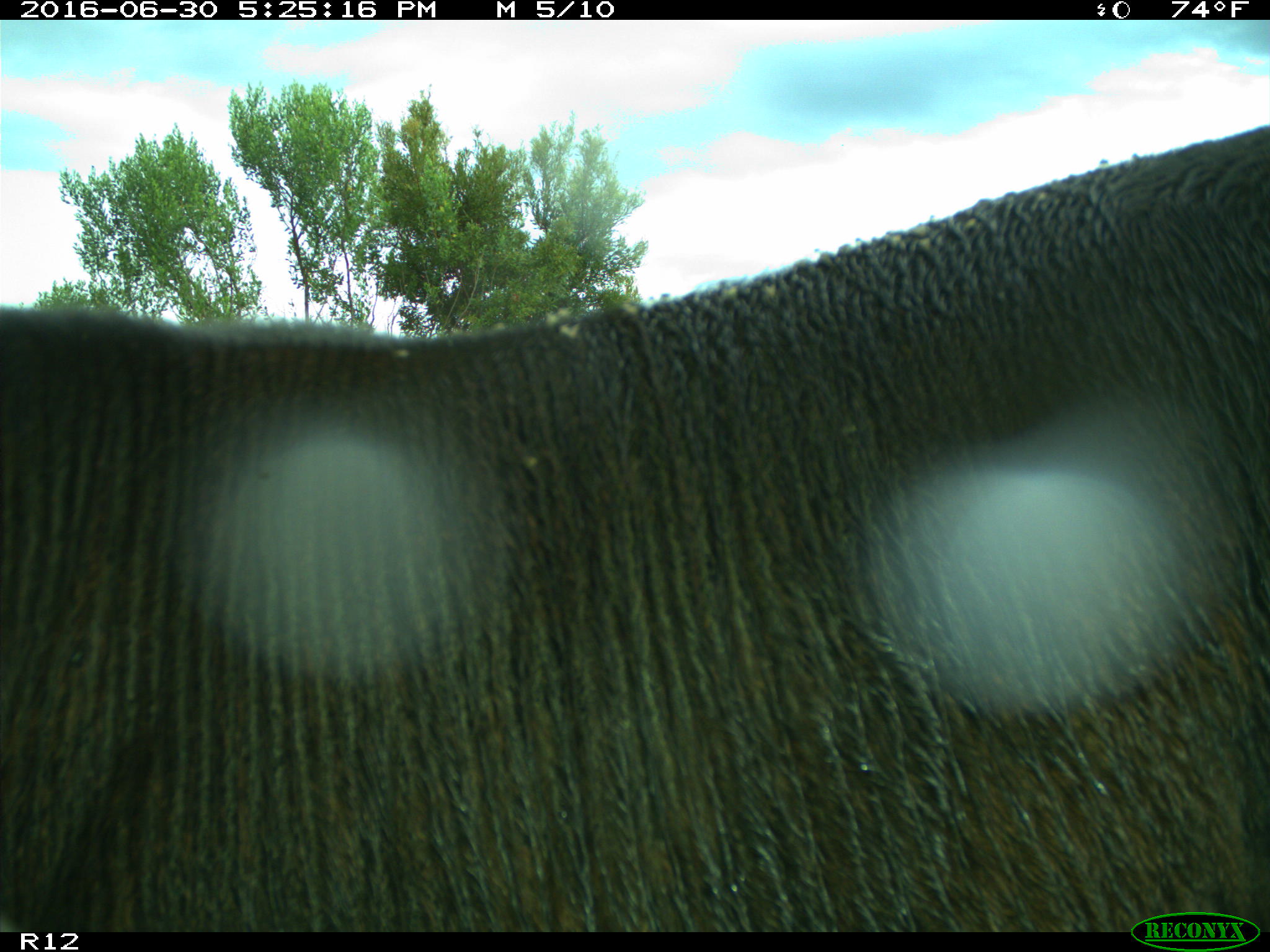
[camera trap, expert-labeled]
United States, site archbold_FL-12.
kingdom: Animalia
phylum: Chordata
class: Mammalia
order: Artiodactyla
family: Bovidae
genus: Bos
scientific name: Bos taurus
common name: domestic cow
Bos taurus (domestic cow).